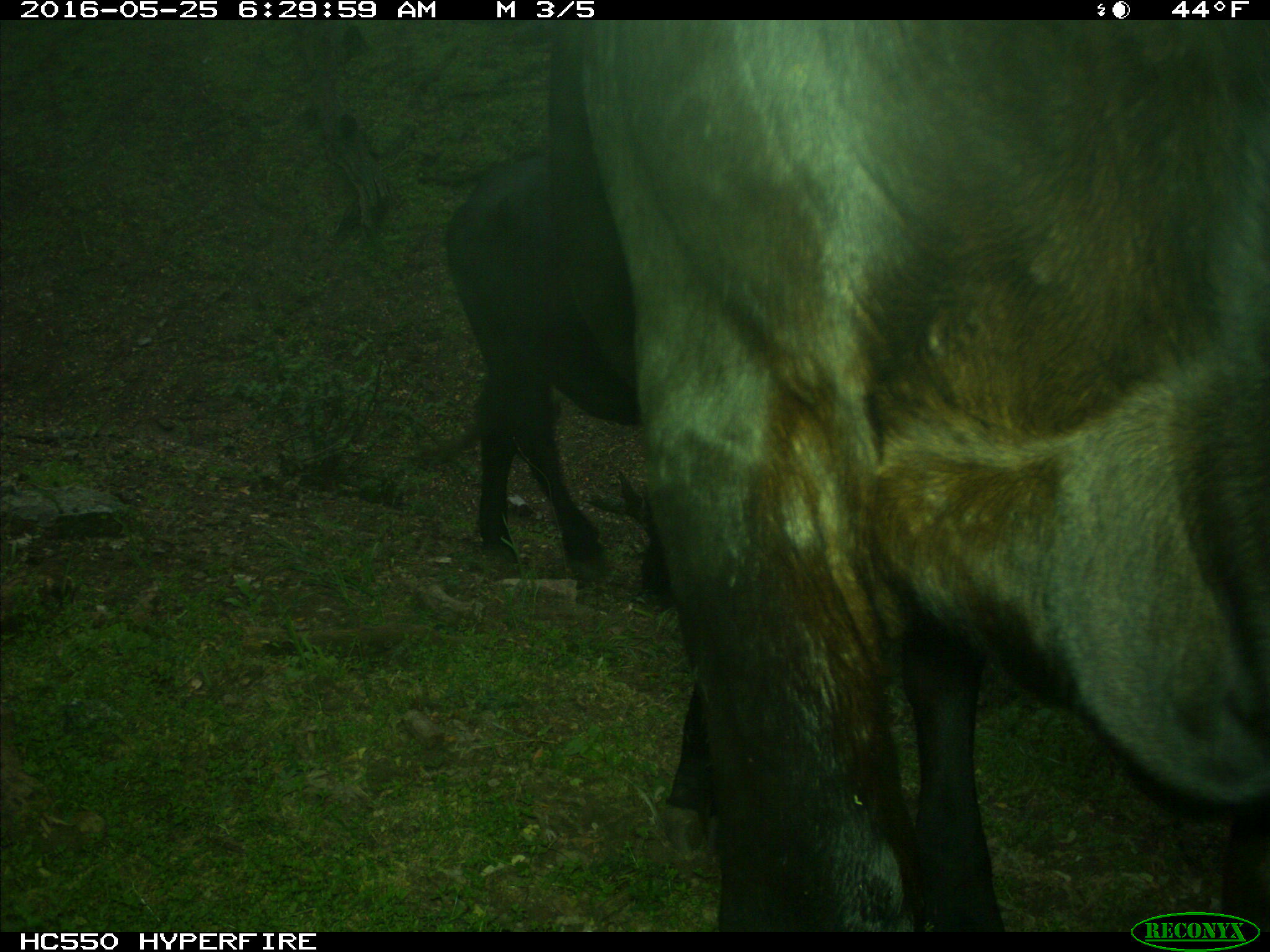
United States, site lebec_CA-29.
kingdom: Animalia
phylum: Chordata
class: Mammalia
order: Artiodactyla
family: Bovidae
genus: Bos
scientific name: Bos taurus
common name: domestic cow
Bos taurus (domestic cow).